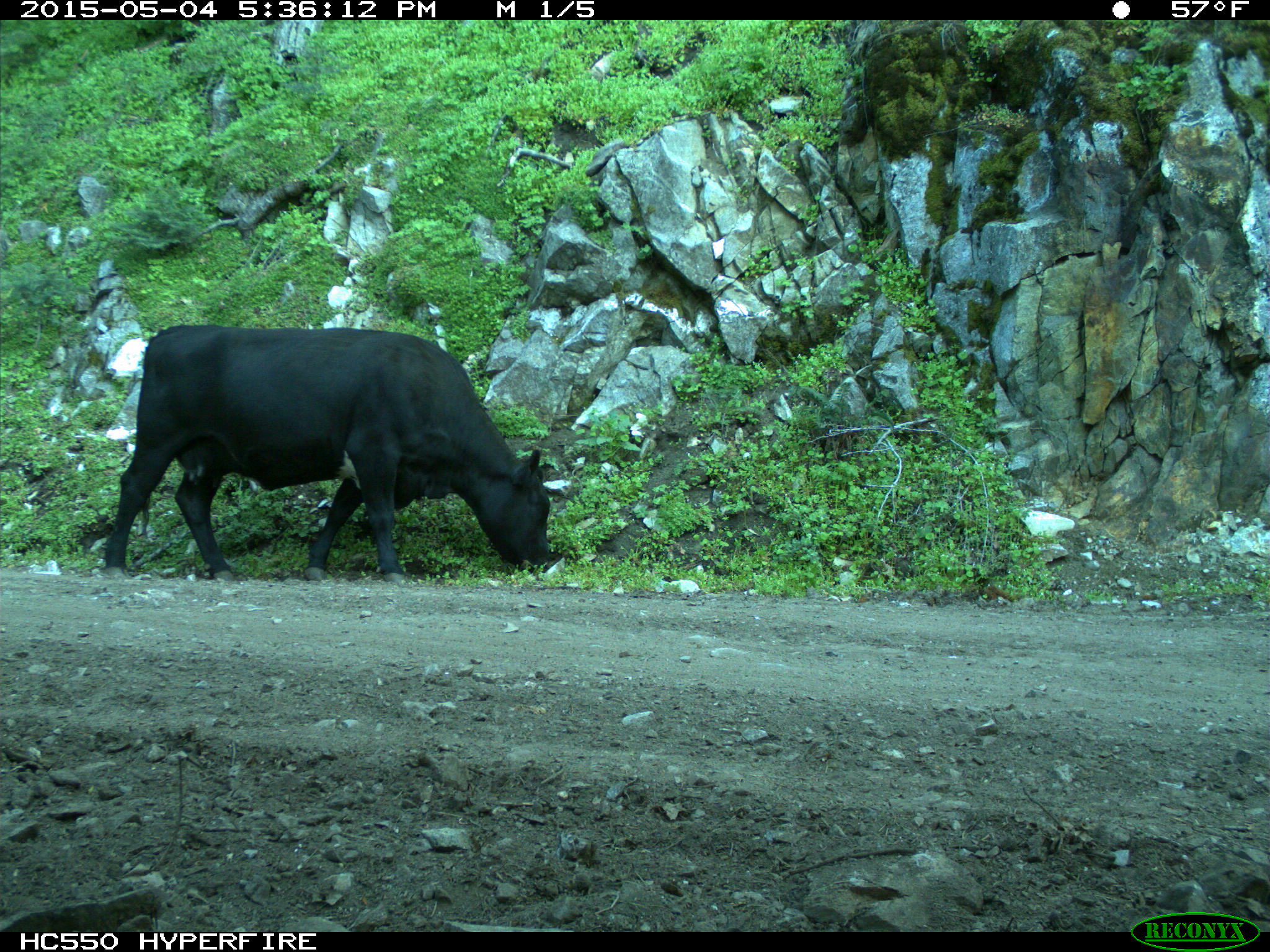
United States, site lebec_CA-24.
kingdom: Animalia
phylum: Chordata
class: Mammalia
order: Artiodactyla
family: Bovidae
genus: Bos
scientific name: Bos taurus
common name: domestic cow